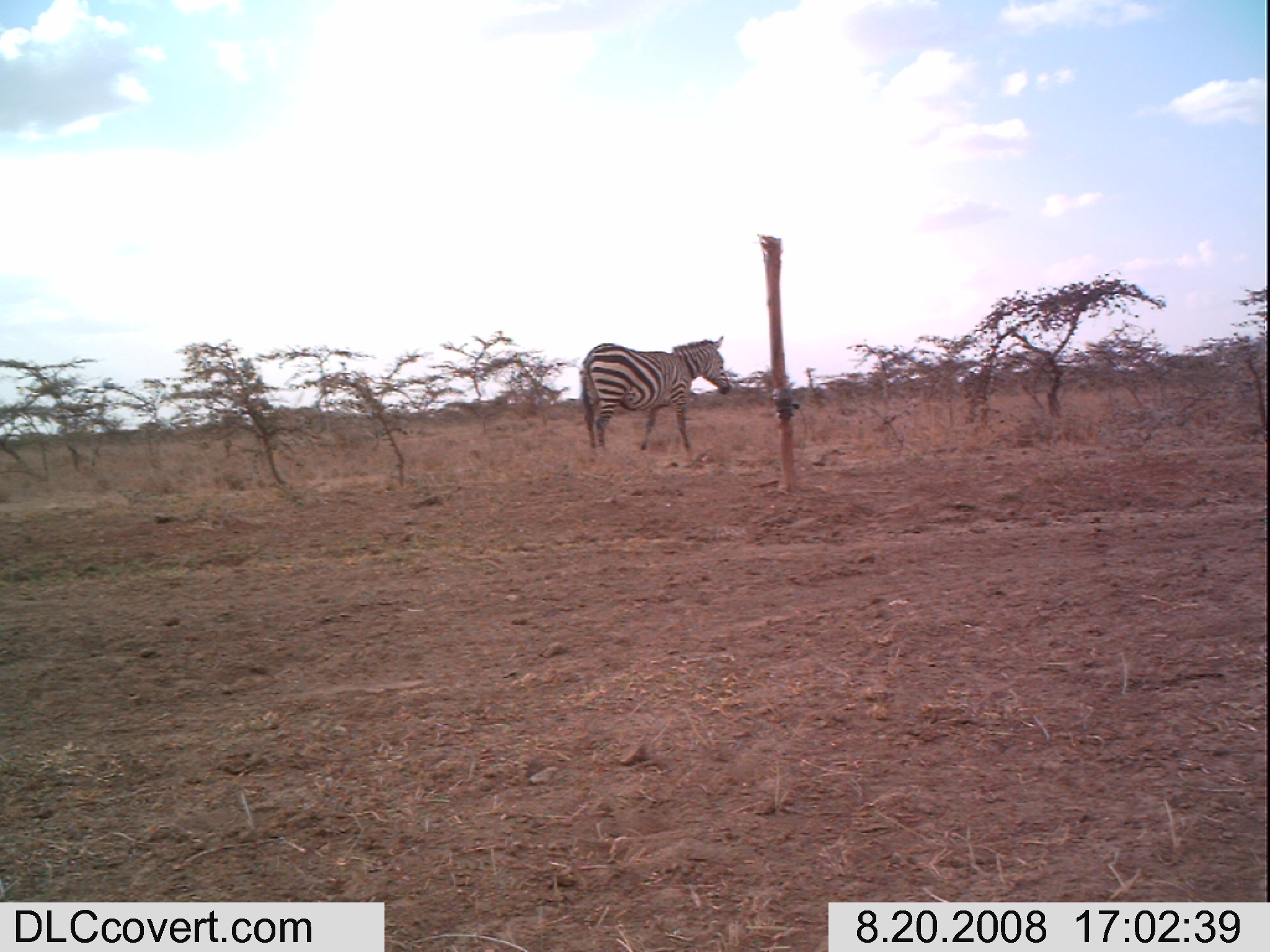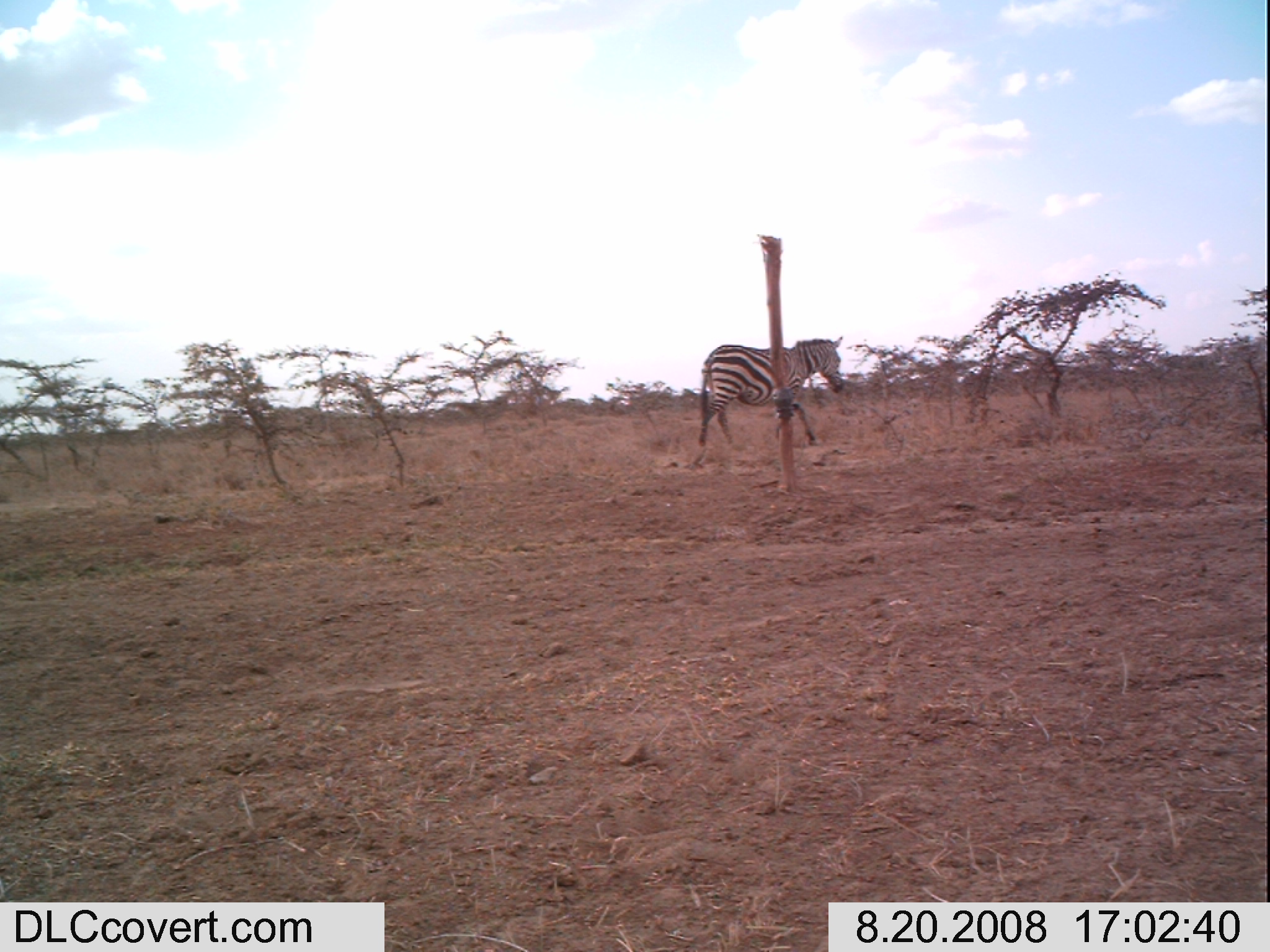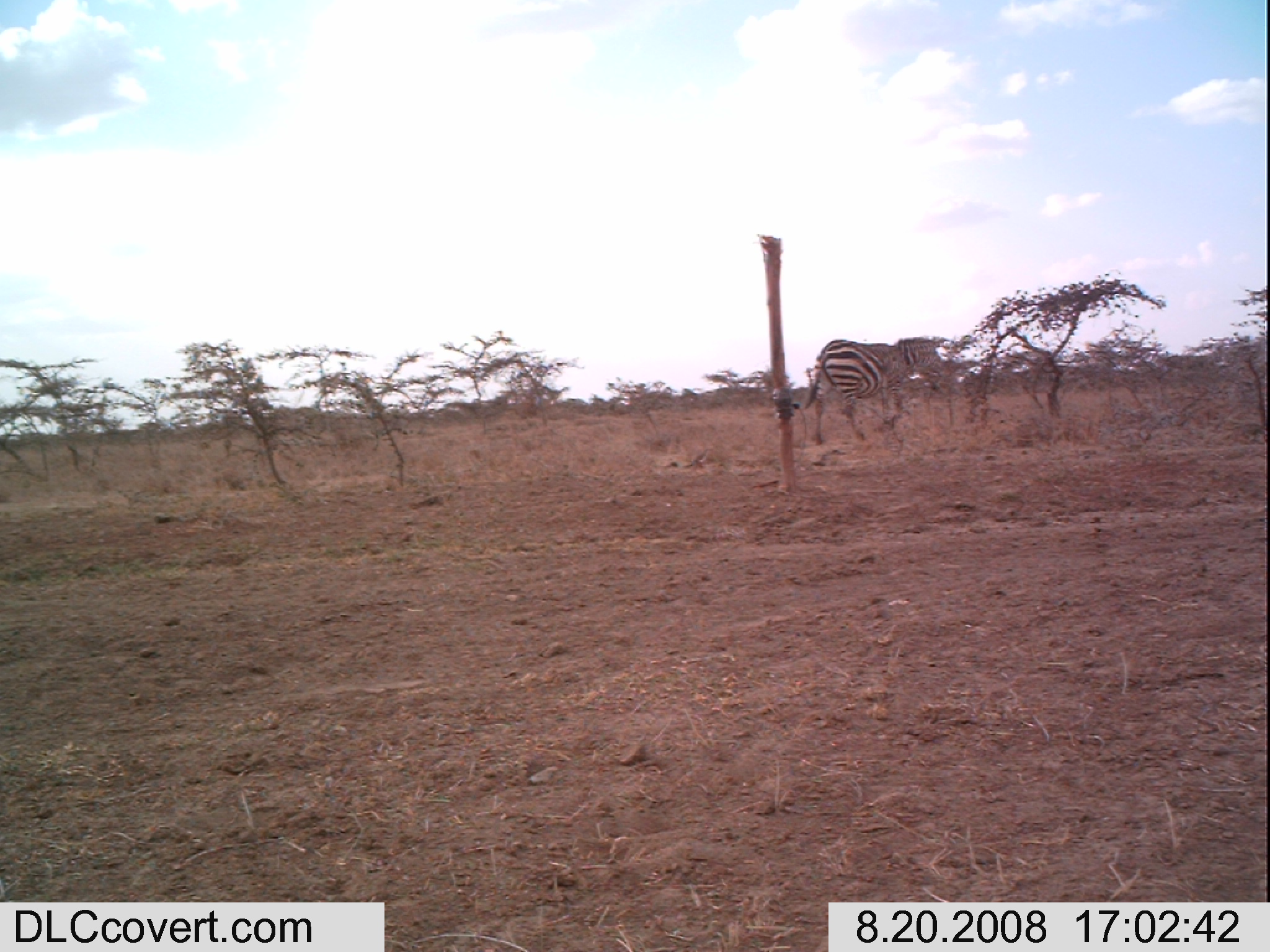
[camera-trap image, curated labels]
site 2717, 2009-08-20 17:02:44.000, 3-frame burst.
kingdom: Animalia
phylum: Chordata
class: Mammalia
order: Perissodactyla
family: Equidae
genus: Equus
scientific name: Equus quagga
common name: plains zebra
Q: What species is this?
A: Equus quagga (plains zebra).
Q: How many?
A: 1.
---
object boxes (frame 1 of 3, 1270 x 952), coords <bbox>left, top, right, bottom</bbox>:
equus quagga: <bbox>578, 336, 733, 450</bbox>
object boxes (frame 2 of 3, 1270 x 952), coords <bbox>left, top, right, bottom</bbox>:
equus quagga: <bbox>698, 333, 845, 445</bbox>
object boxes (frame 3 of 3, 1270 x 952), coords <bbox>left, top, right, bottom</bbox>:
equus quagga: <bbox>803, 335, 949, 445</bbox>